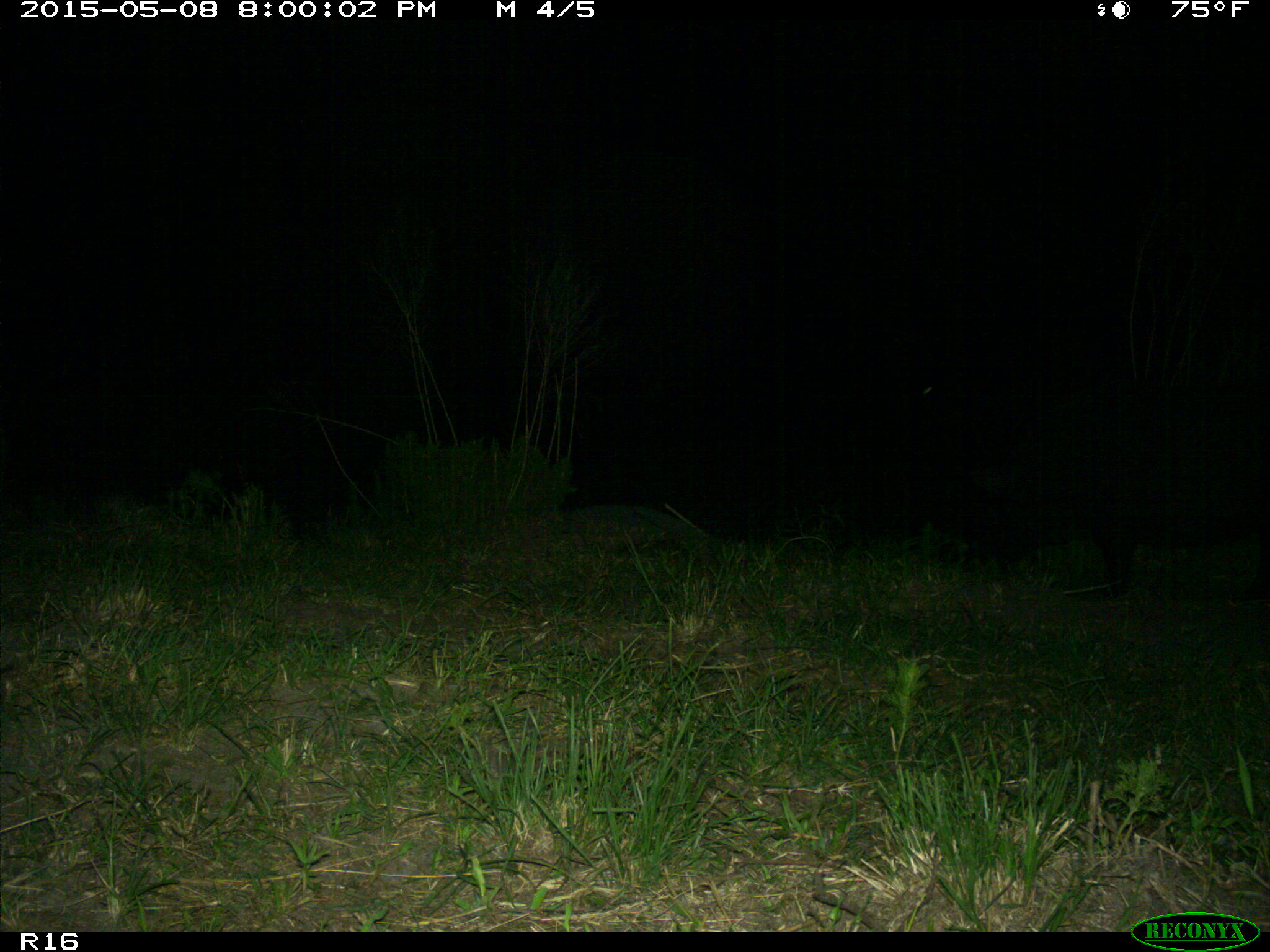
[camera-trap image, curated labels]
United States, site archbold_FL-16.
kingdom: Animalia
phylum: Chordata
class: Mammalia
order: Artiodactyla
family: Suidae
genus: Sus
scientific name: Sus scrofa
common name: wild boar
Sus scrofa (wild boar).